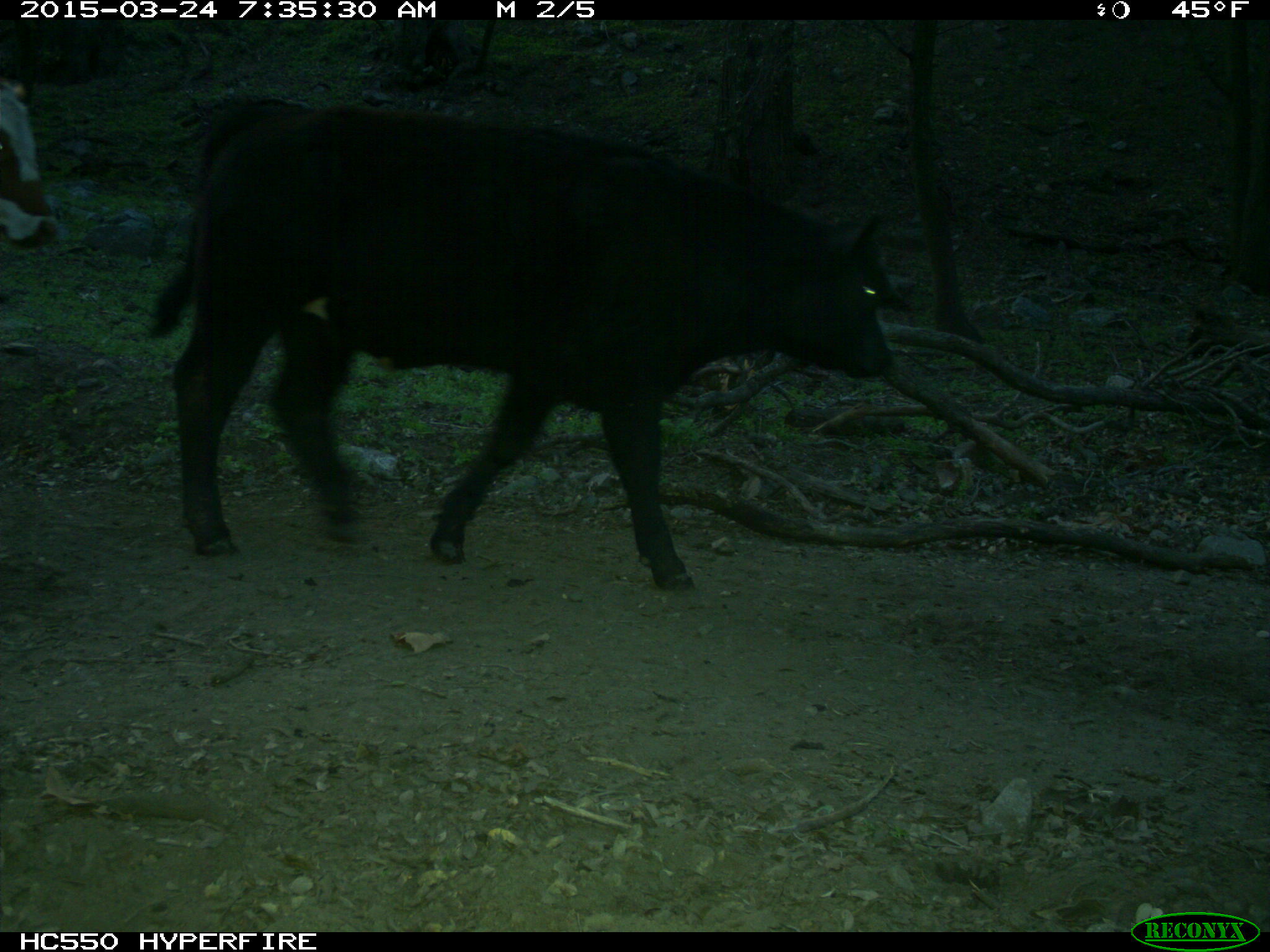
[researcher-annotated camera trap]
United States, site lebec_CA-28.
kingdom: Animalia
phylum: Chordata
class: Mammalia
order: Artiodactyla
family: Bovidae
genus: Bos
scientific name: Bos taurus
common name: domestic cow